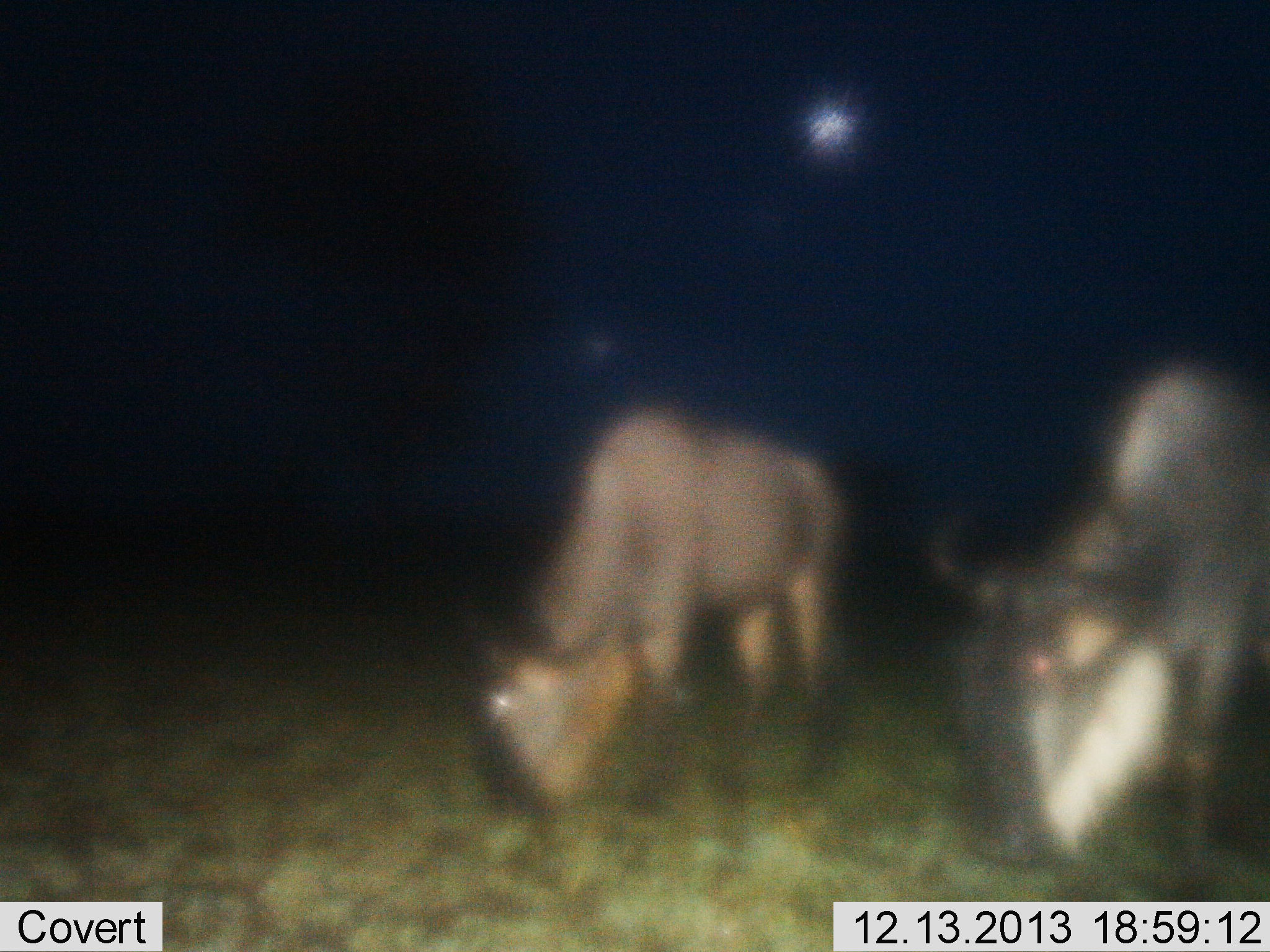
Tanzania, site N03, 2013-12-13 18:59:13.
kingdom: Animalia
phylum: Chordata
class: Mammalia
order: Artiodactyla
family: Bovidae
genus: Connochaetes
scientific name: Connochaetes taurinus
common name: blue wildebeest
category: wildebeest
Wildebeest (blue wildebeest) (Connochaetes taurinus), count 2. Behavior (volunteer vote fractions): standing 20%, resting 0%, moving 0%, interacting 0%. Young present (vote fraction): 0%. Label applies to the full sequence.